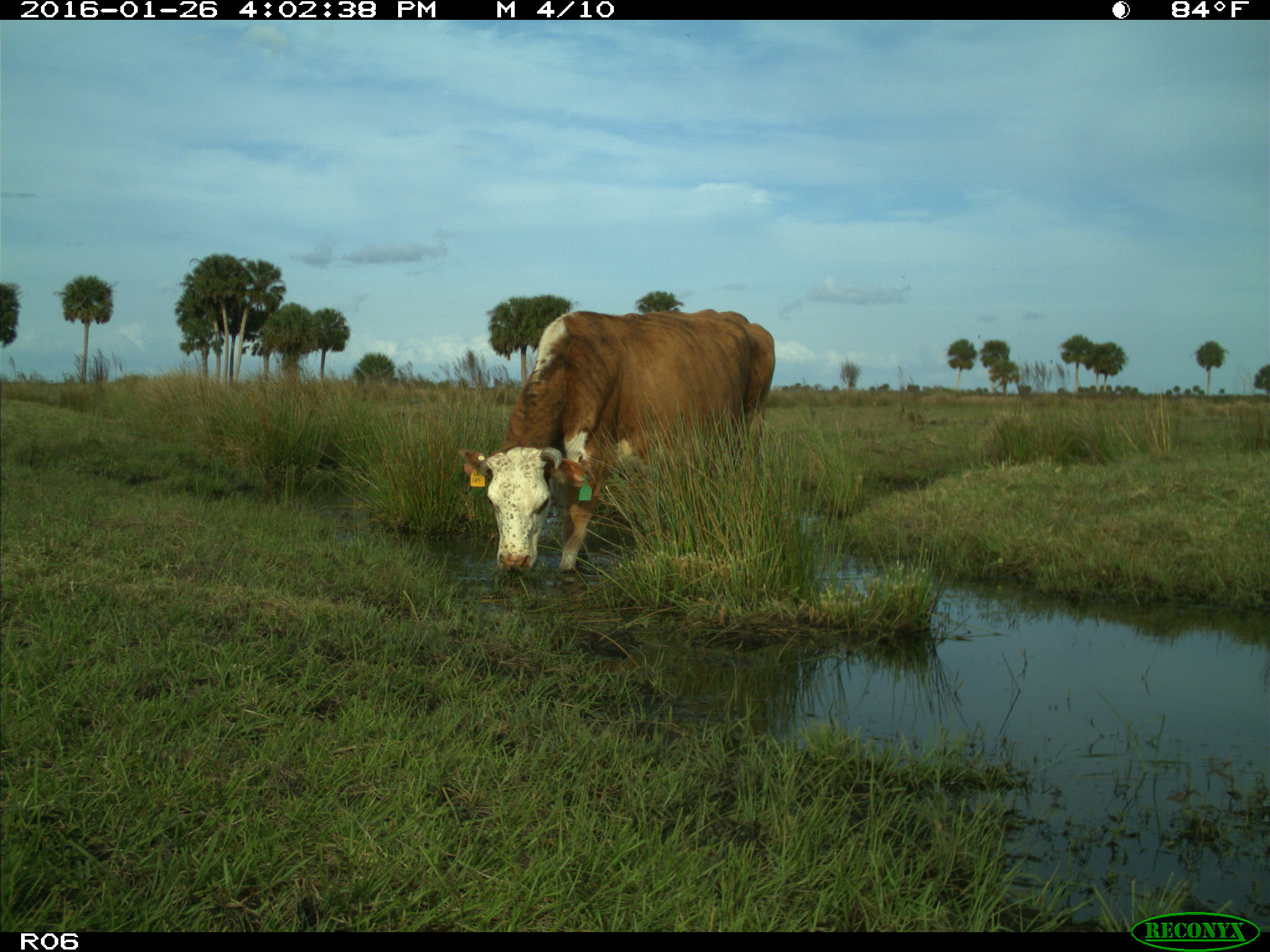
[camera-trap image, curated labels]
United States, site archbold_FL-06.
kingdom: Animalia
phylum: Chordata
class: Mammalia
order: Artiodactyla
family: Bovidae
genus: Bos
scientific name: Bos taurus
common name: domestic cow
Bos taurus (domestic cow).